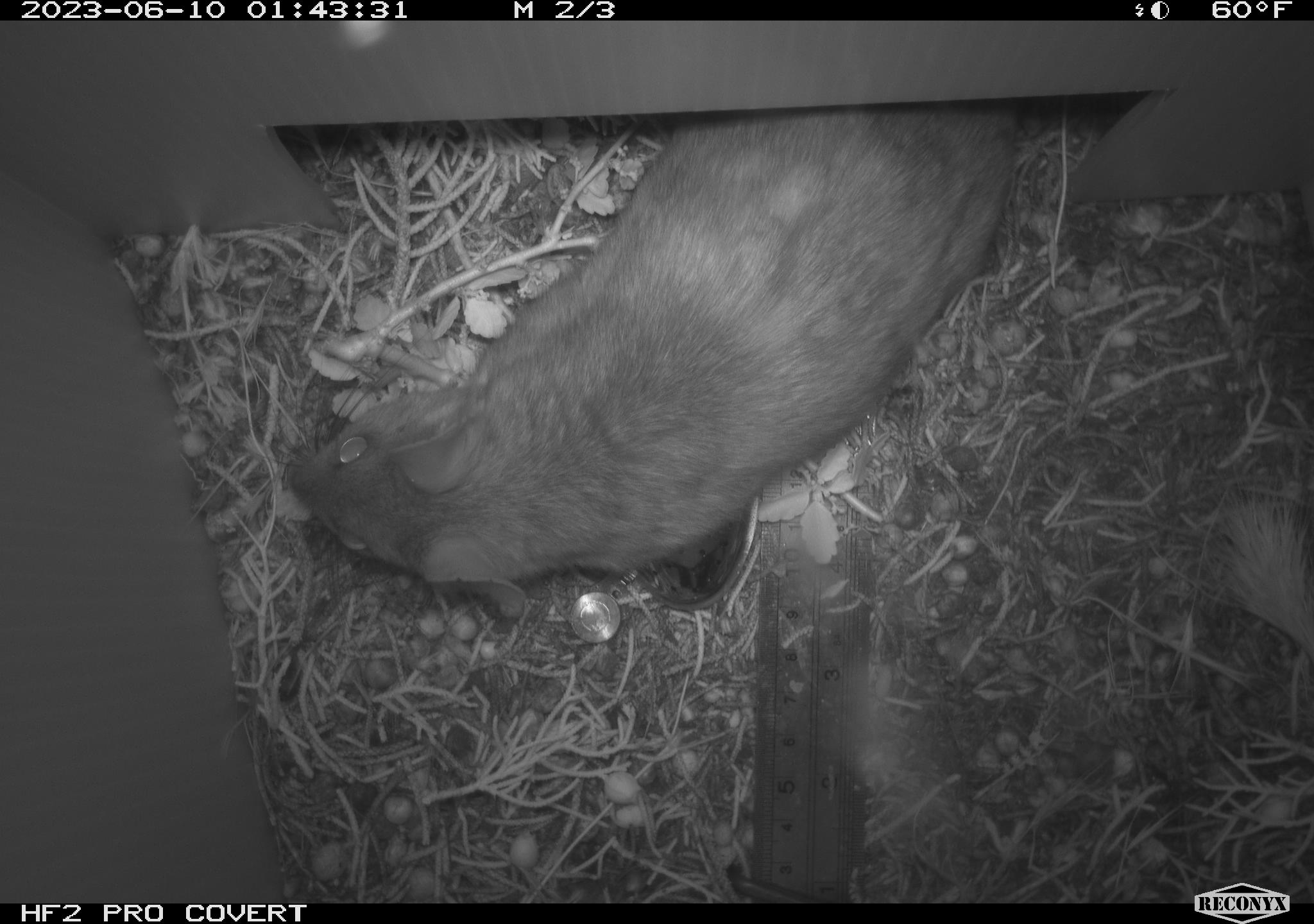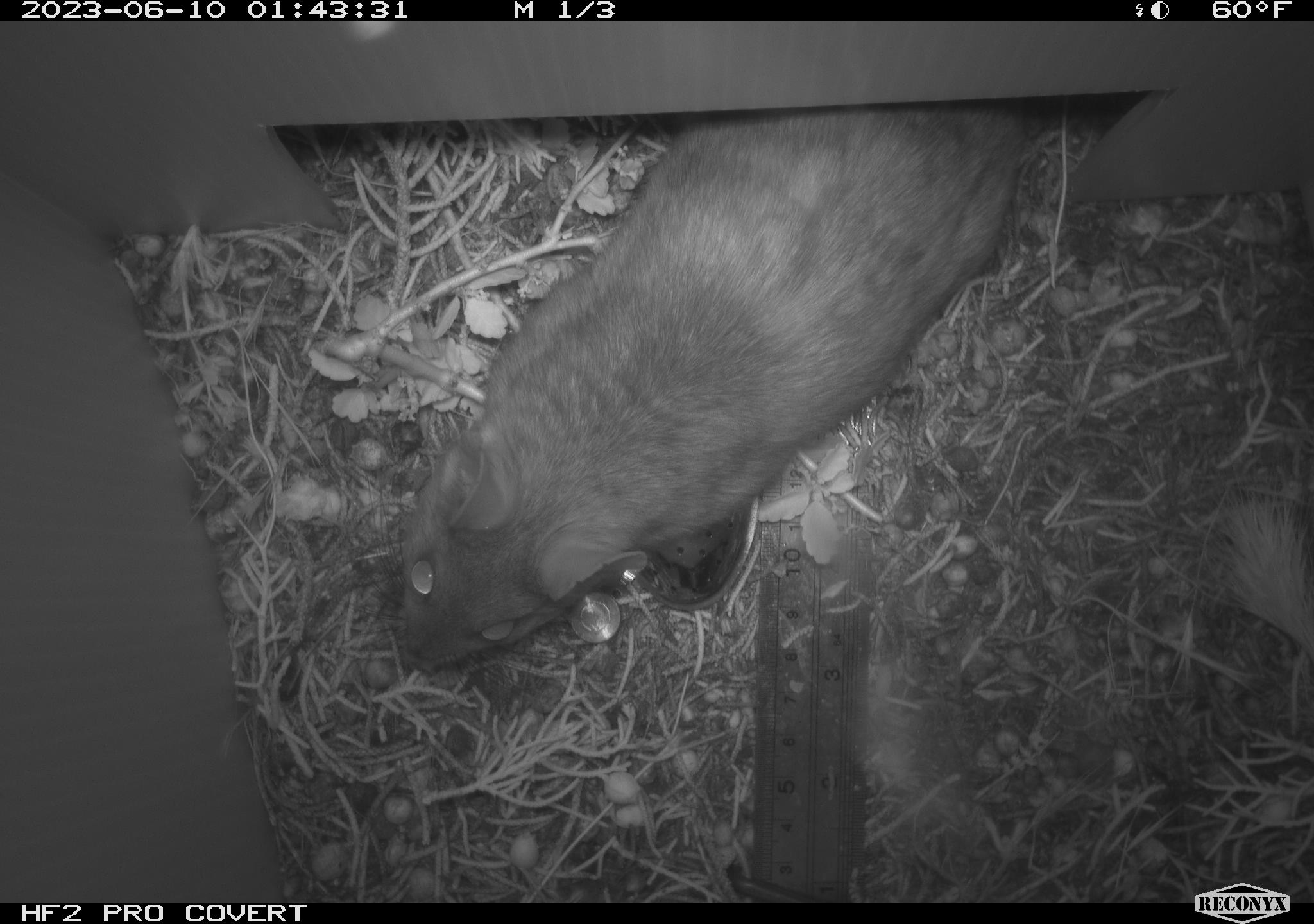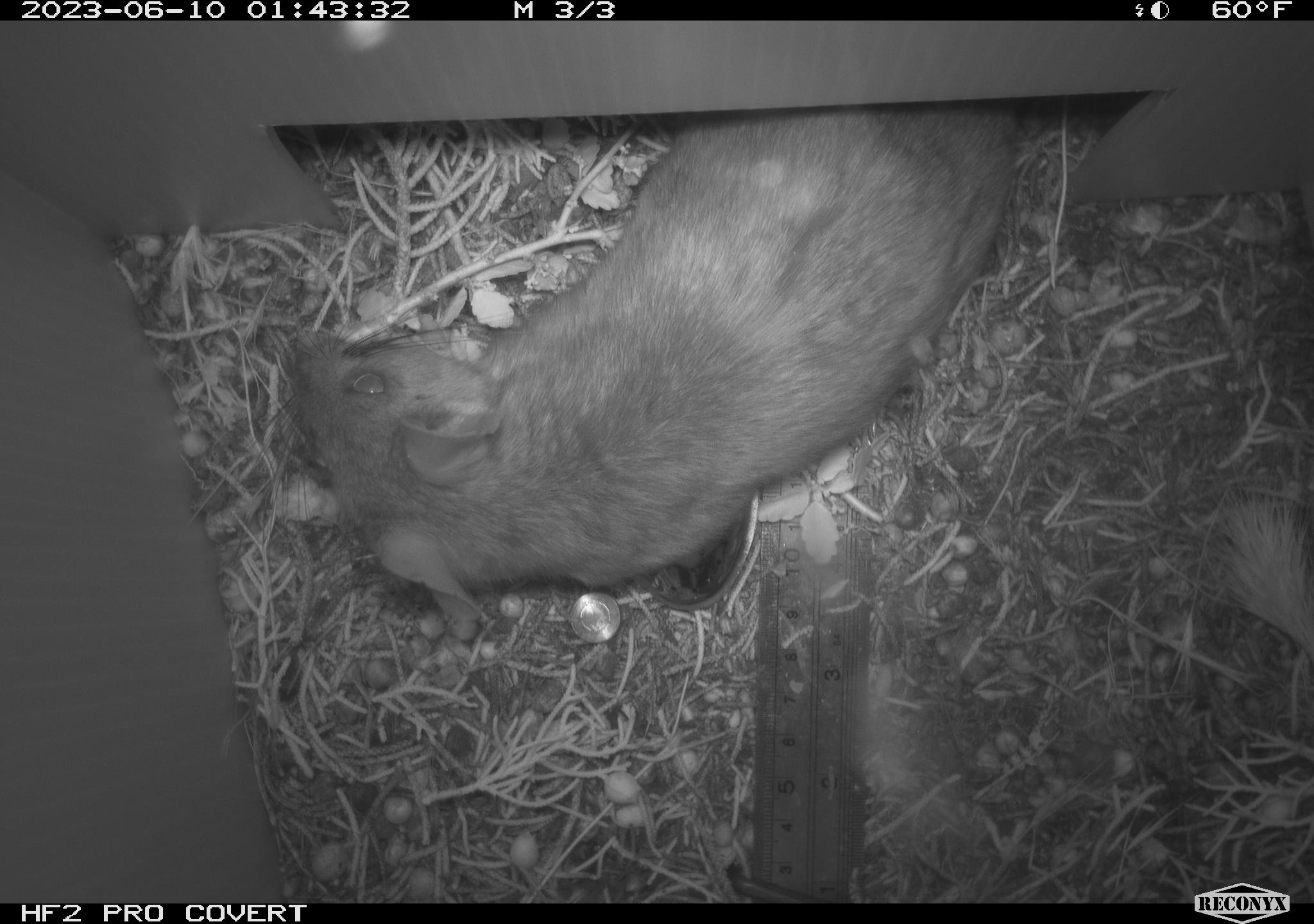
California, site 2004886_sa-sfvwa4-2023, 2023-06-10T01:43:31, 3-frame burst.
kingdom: Animalia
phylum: Chordata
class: Mammalia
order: Rodentia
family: Cricetidae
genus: Neotoma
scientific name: Neotoma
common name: pack rat or woodrat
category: neotoma species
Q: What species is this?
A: Neotoma species (pack rat or woodrat) (Neotoma).